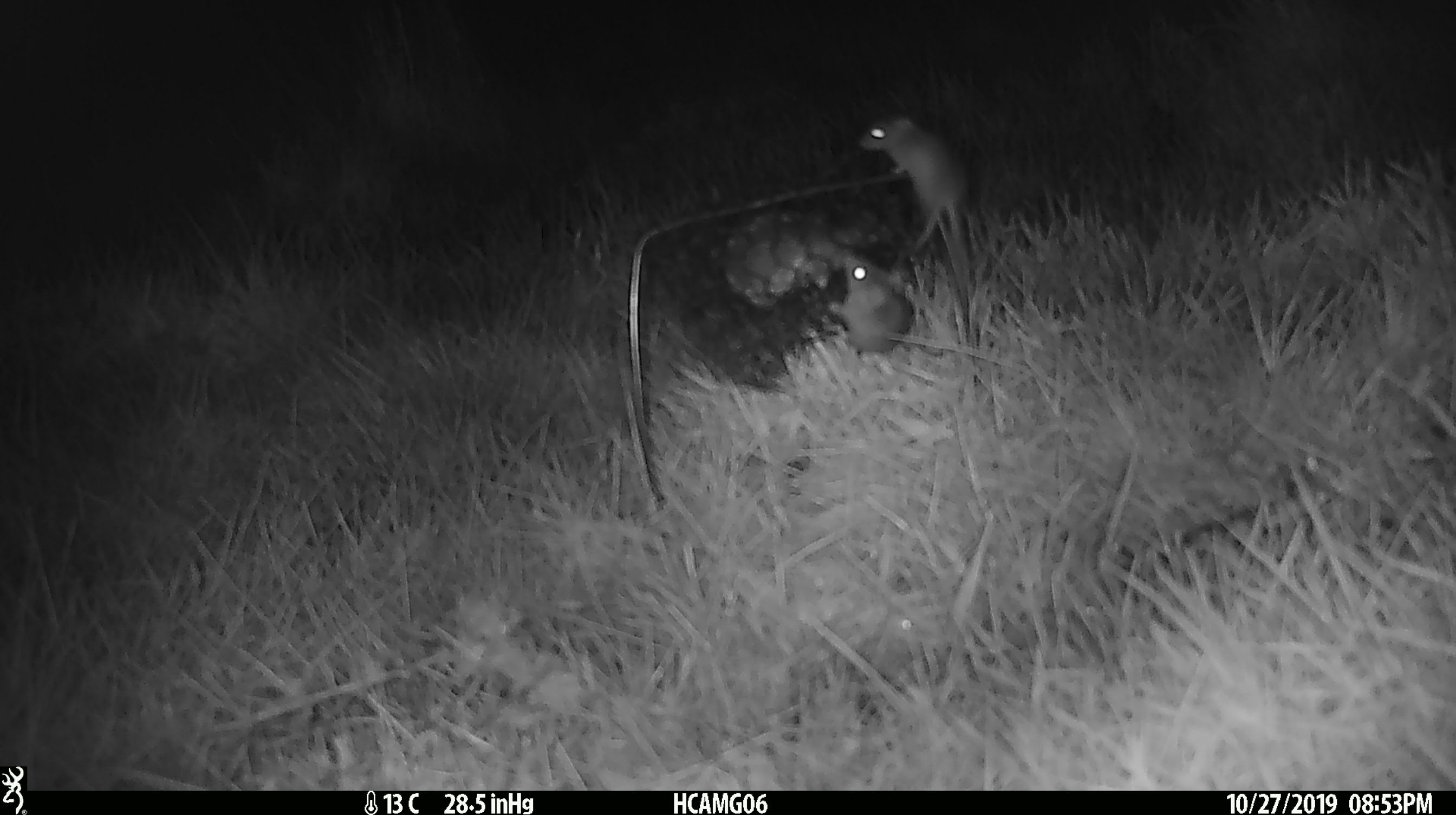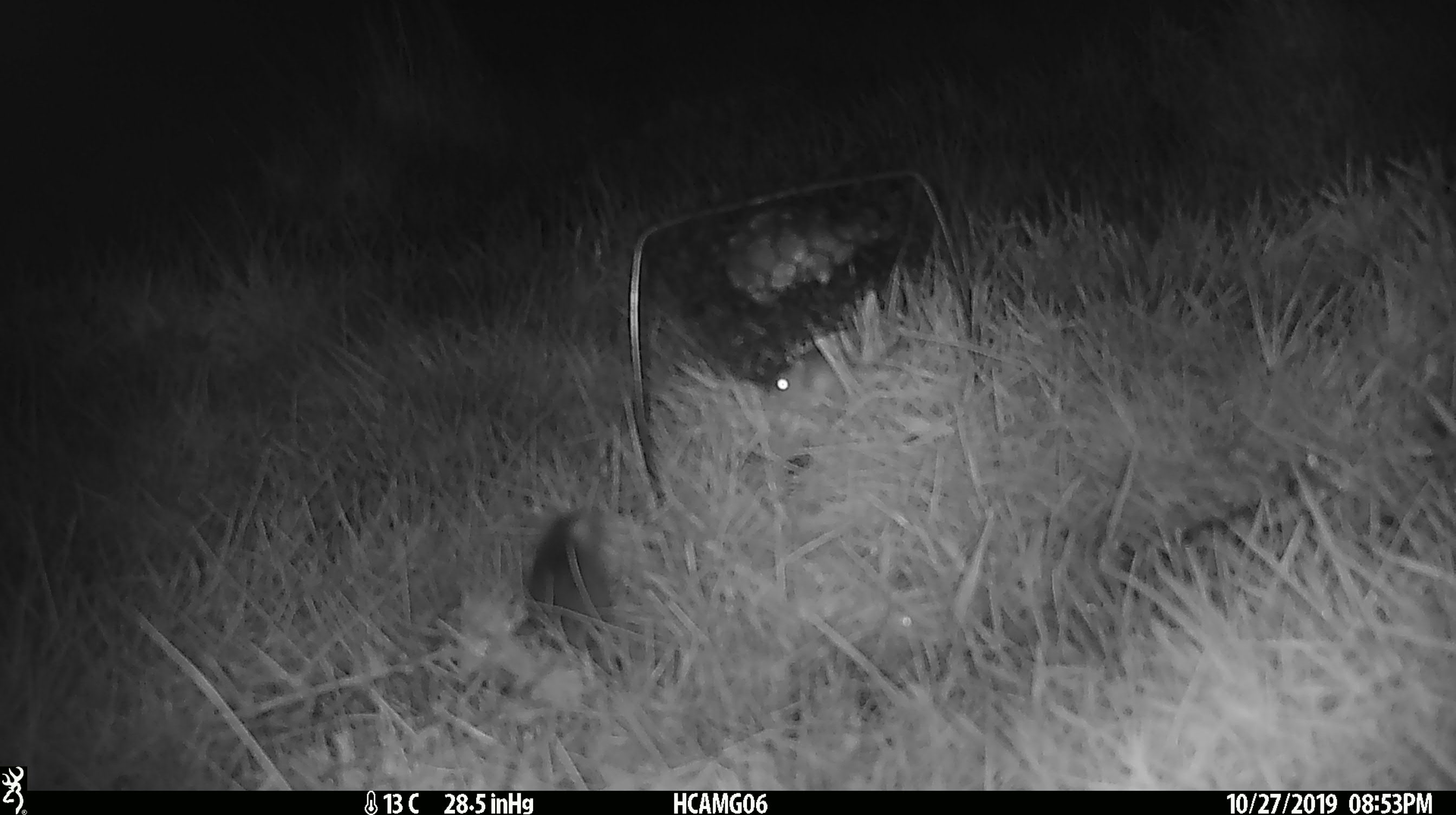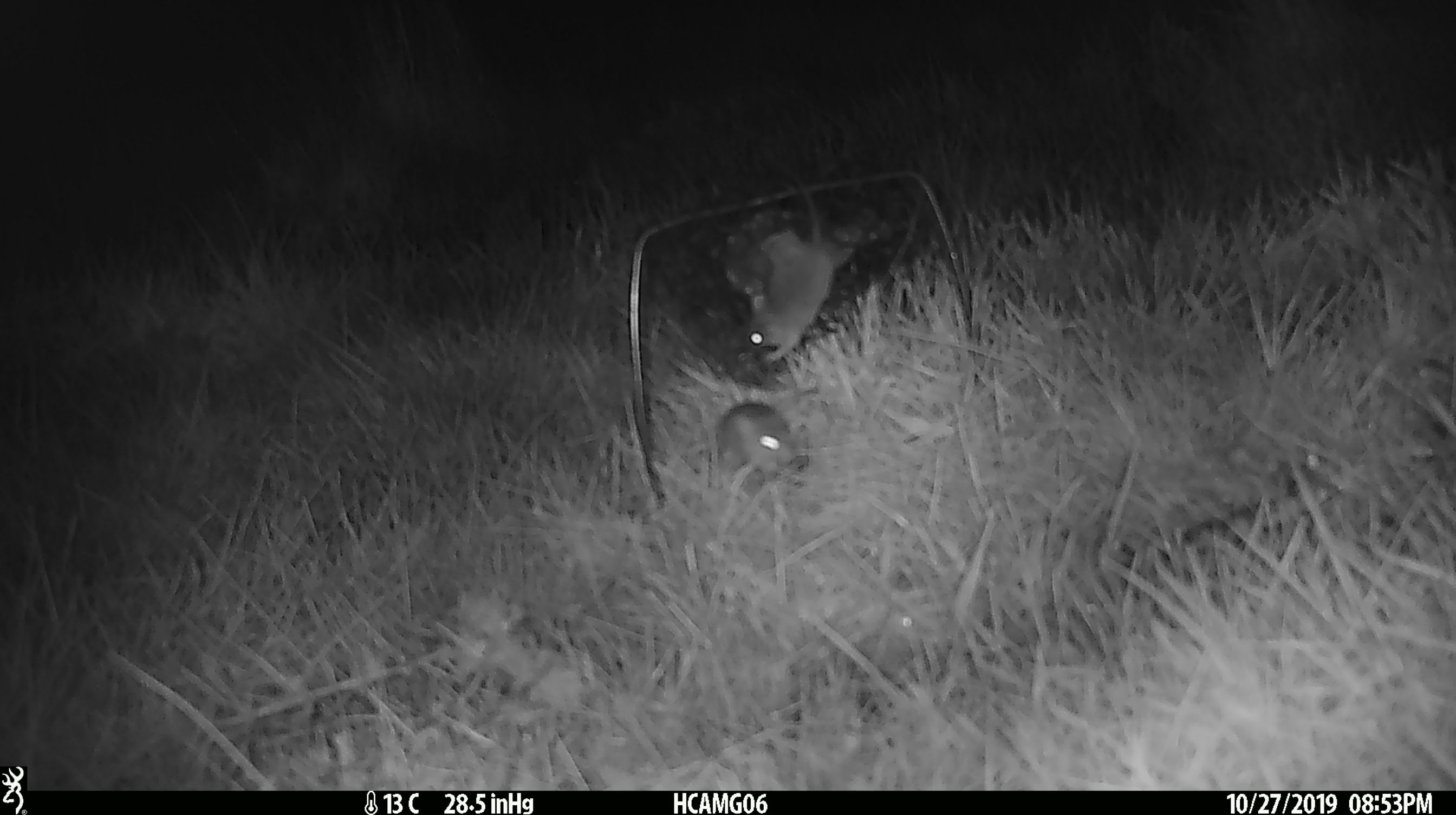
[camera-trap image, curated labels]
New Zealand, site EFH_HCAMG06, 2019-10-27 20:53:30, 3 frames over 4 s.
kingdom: Animalia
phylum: Chordata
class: Mammalia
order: Rodentia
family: Muridae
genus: Mus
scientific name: Mus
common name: mouse